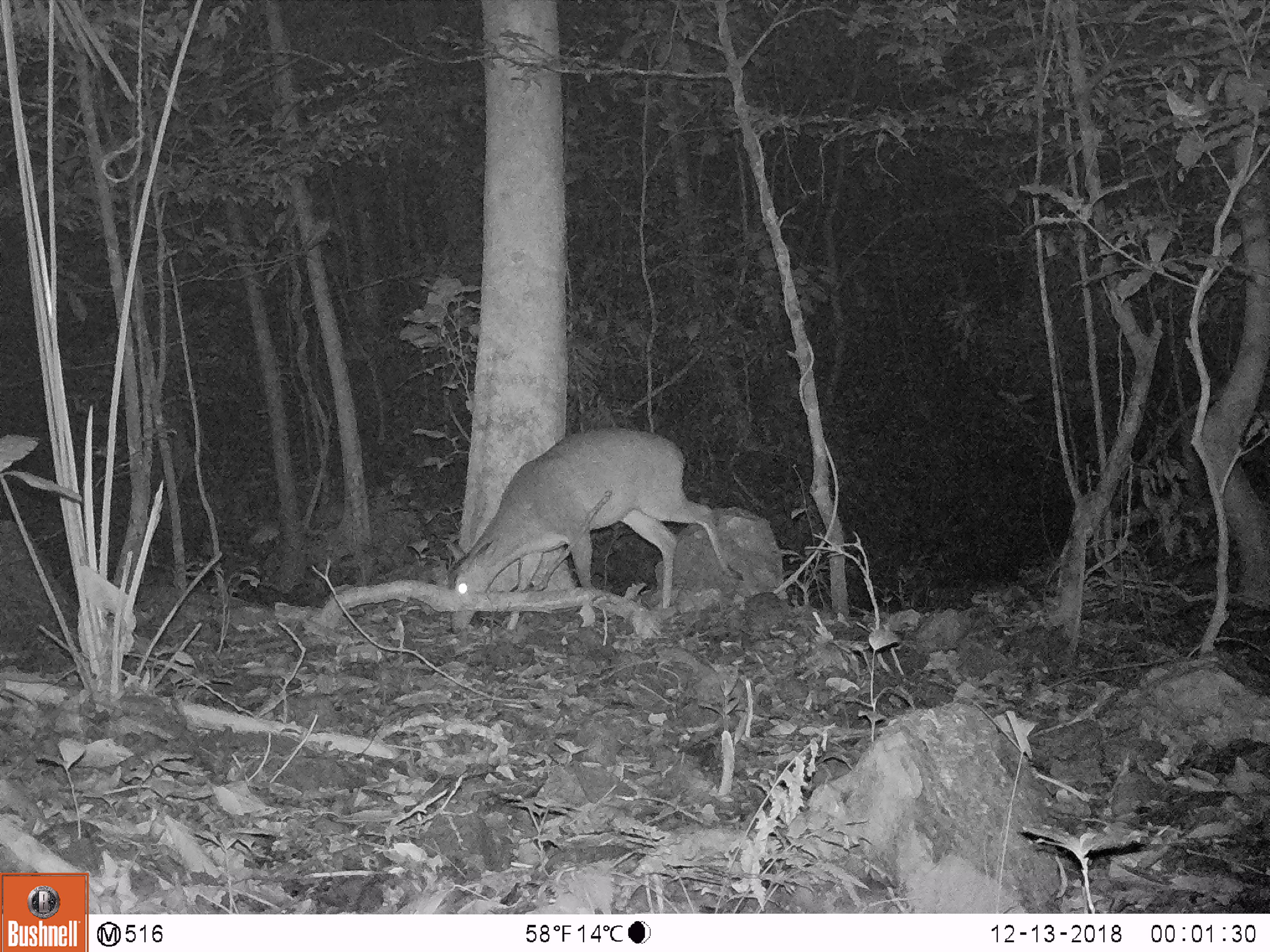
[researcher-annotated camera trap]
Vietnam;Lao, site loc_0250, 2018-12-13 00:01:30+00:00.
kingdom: Animalia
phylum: Chordata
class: Mammalia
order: Artiodactyla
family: Cervidae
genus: Muntiacus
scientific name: Muntiacus vuquangensis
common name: large-antlered muntjac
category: large antlered muntjac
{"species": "large antlered muntjac (large-antlered muntjac) (Muntiacus vuquangensis)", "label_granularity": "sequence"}